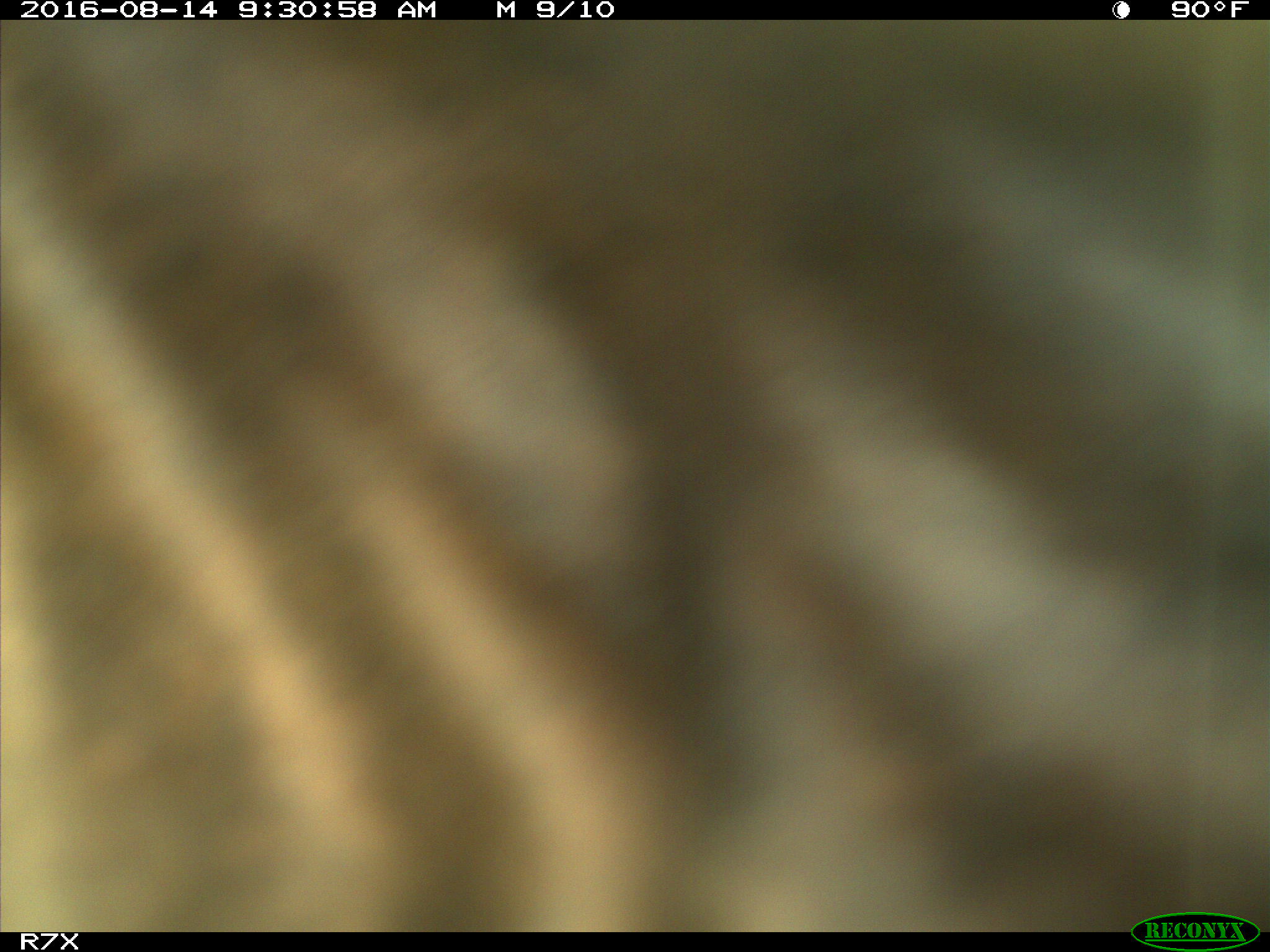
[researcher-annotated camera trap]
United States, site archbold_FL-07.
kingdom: Animalia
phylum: Chordata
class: Mammalia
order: Artiodactyla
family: Bovidae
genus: Bos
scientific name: Bos taurus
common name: domestic cow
Bos taurus (domestic cow).